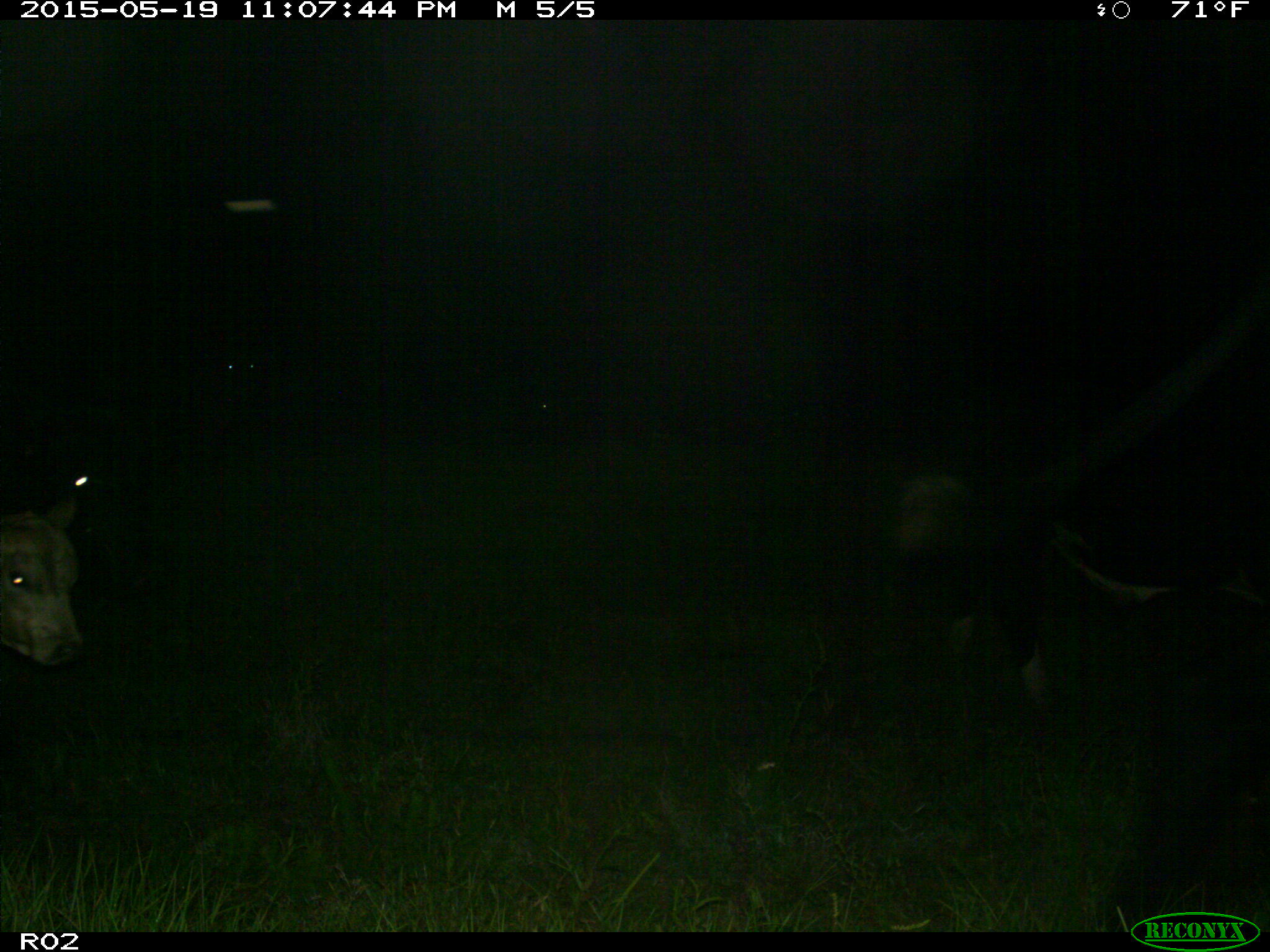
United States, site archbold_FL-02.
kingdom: Animalia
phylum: Chordata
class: Mammalia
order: Artiodactyla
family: Bovidae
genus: Bos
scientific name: Bos taurus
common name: domestic cow